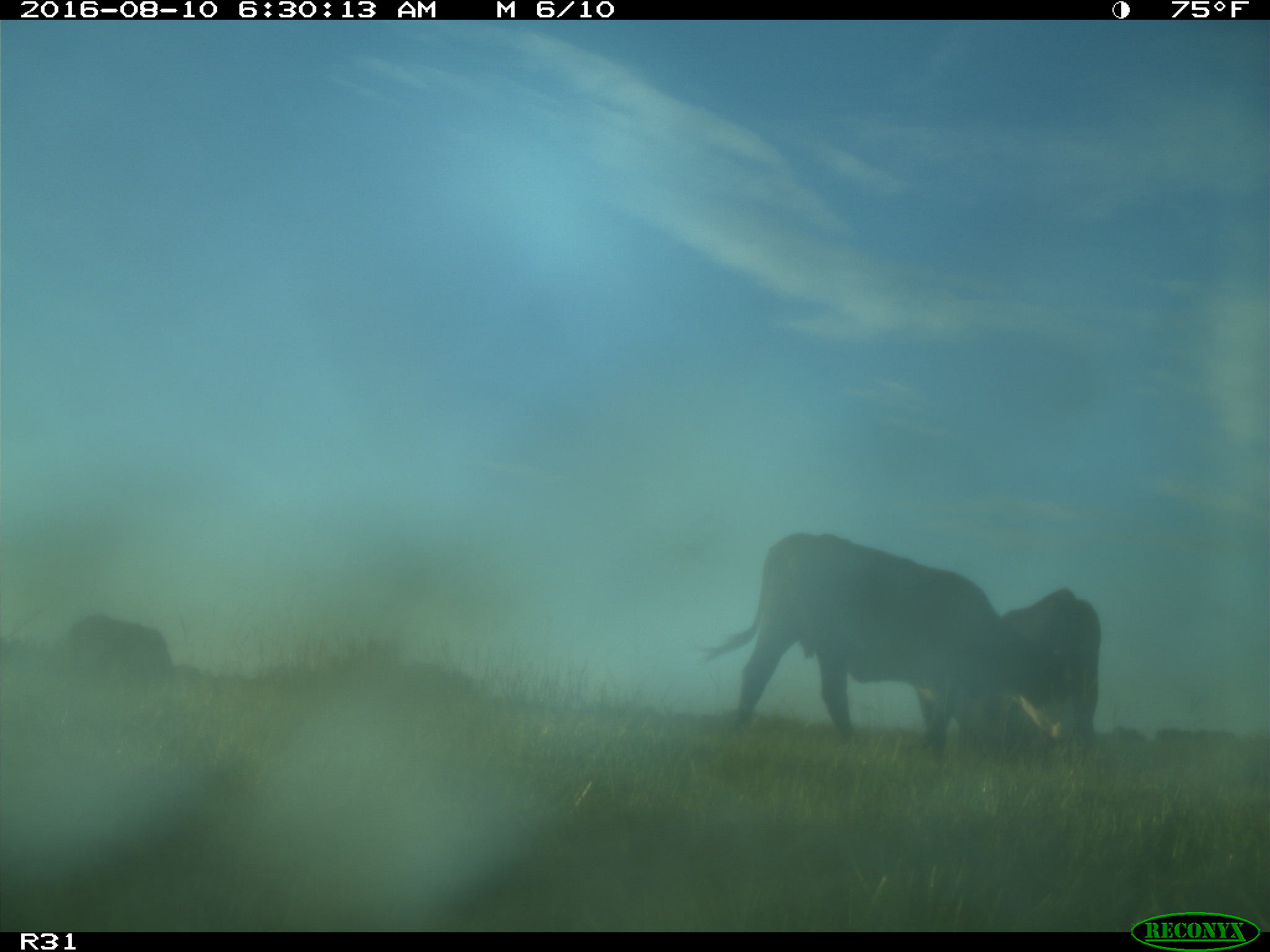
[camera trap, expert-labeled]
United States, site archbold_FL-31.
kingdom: Animalia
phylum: Chordata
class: Mammalia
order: Artiodactyla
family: Bovidae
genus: Bos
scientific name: Bos taurus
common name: domestic cow